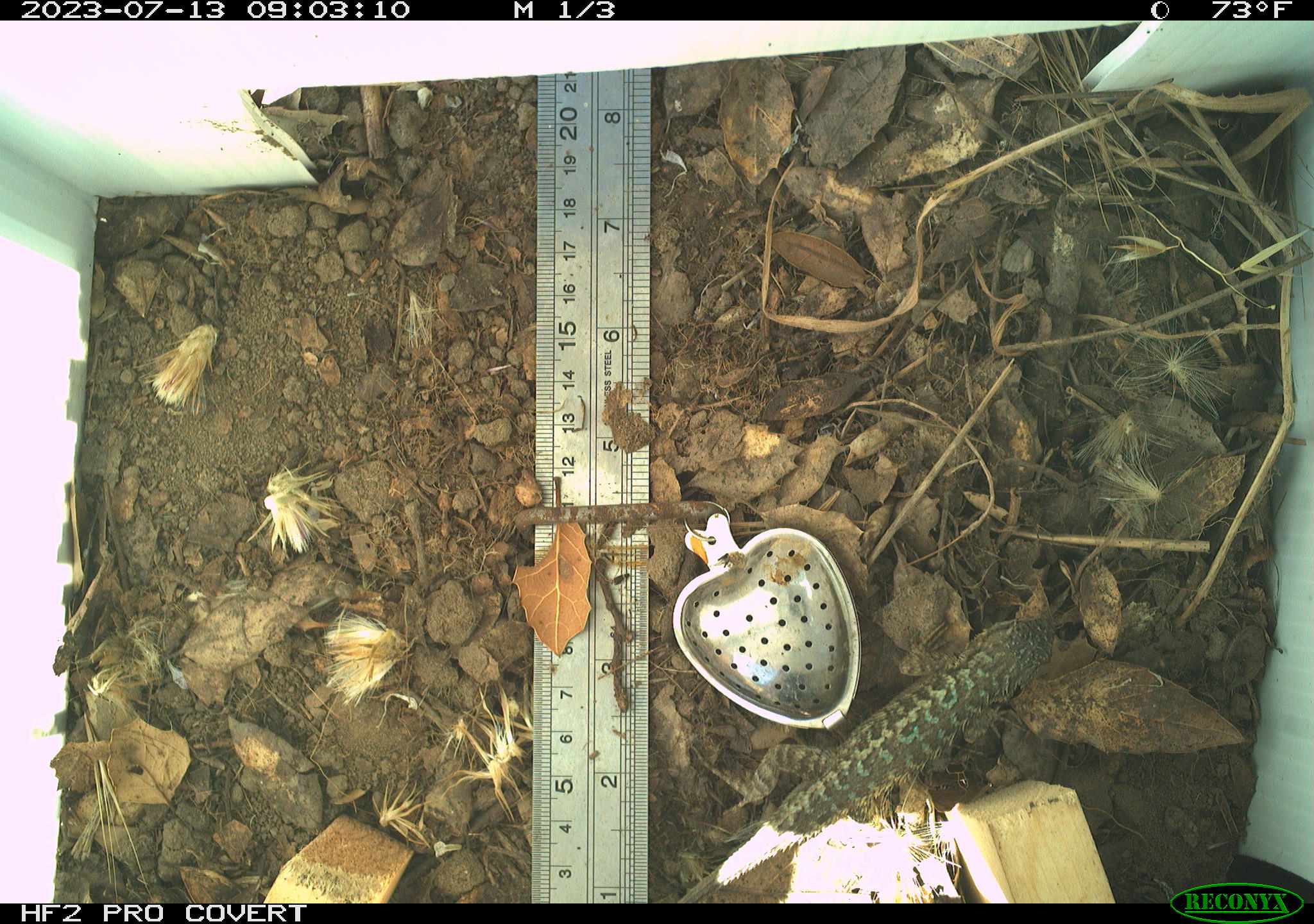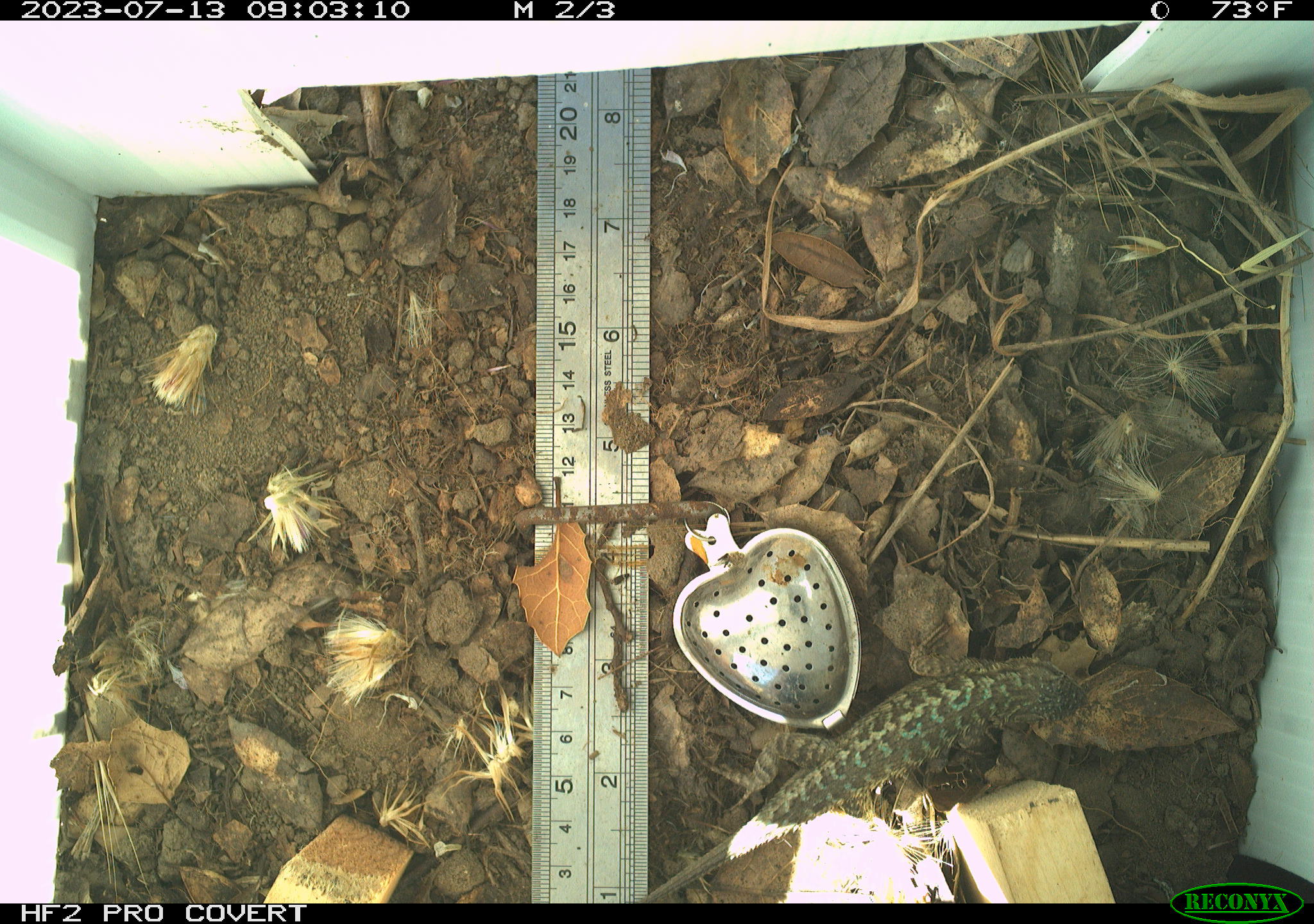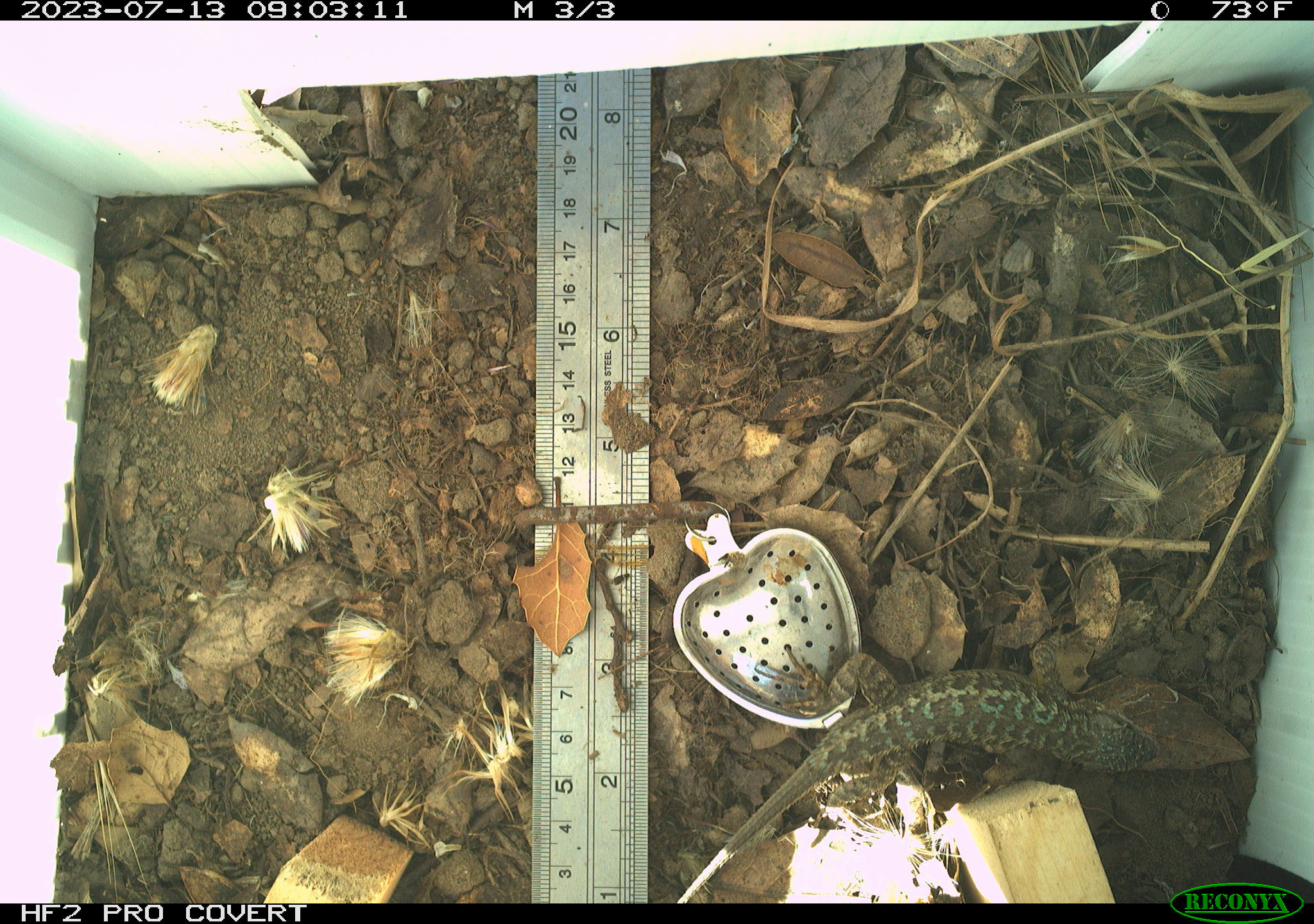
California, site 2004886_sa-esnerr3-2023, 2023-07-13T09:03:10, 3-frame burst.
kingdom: Animalia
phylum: Chordata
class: Reptilia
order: Squamata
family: Phrynosomatidae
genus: Sceloporus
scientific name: Sceloporus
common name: spiny lizards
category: sceloporus species